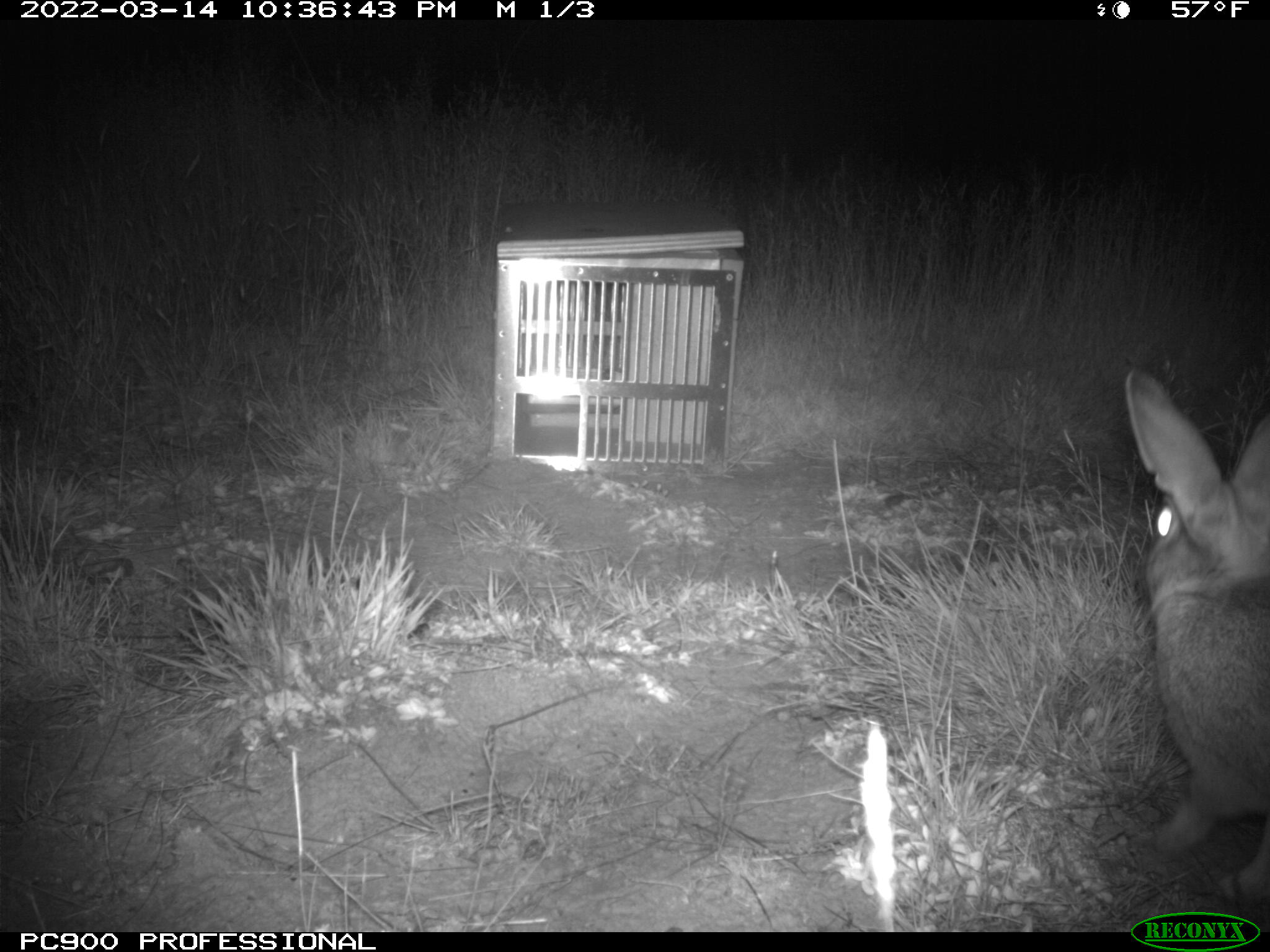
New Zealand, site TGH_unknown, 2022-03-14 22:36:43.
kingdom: Animalia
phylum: Chordata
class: Mammalia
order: Lagomorpha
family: Leporidae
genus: Oryctolagus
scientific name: Oryctolagus cuniculus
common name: european rabbit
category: rabbit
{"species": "rabbit (european rabbit) (Oryctolagus cuniculus)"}